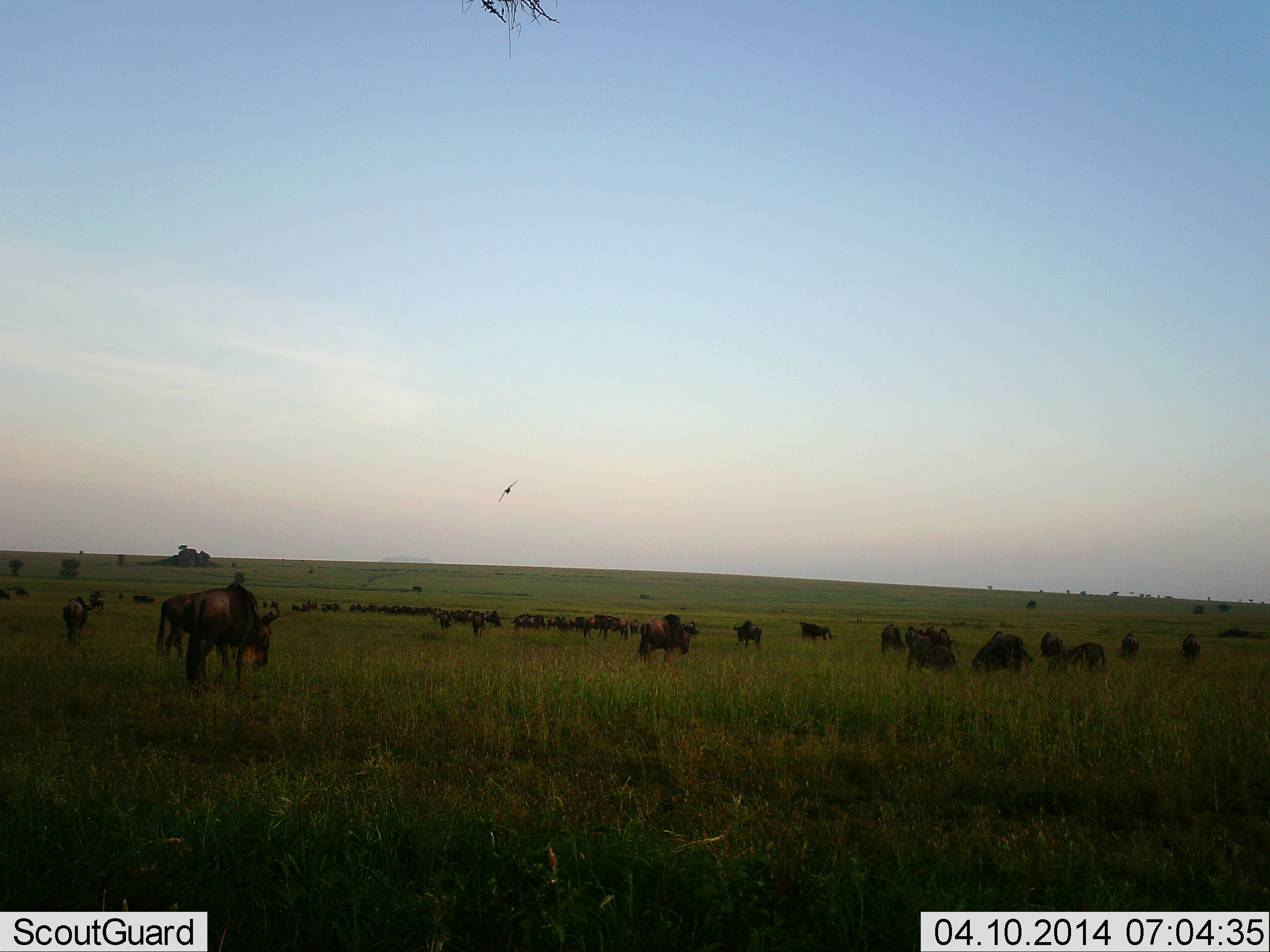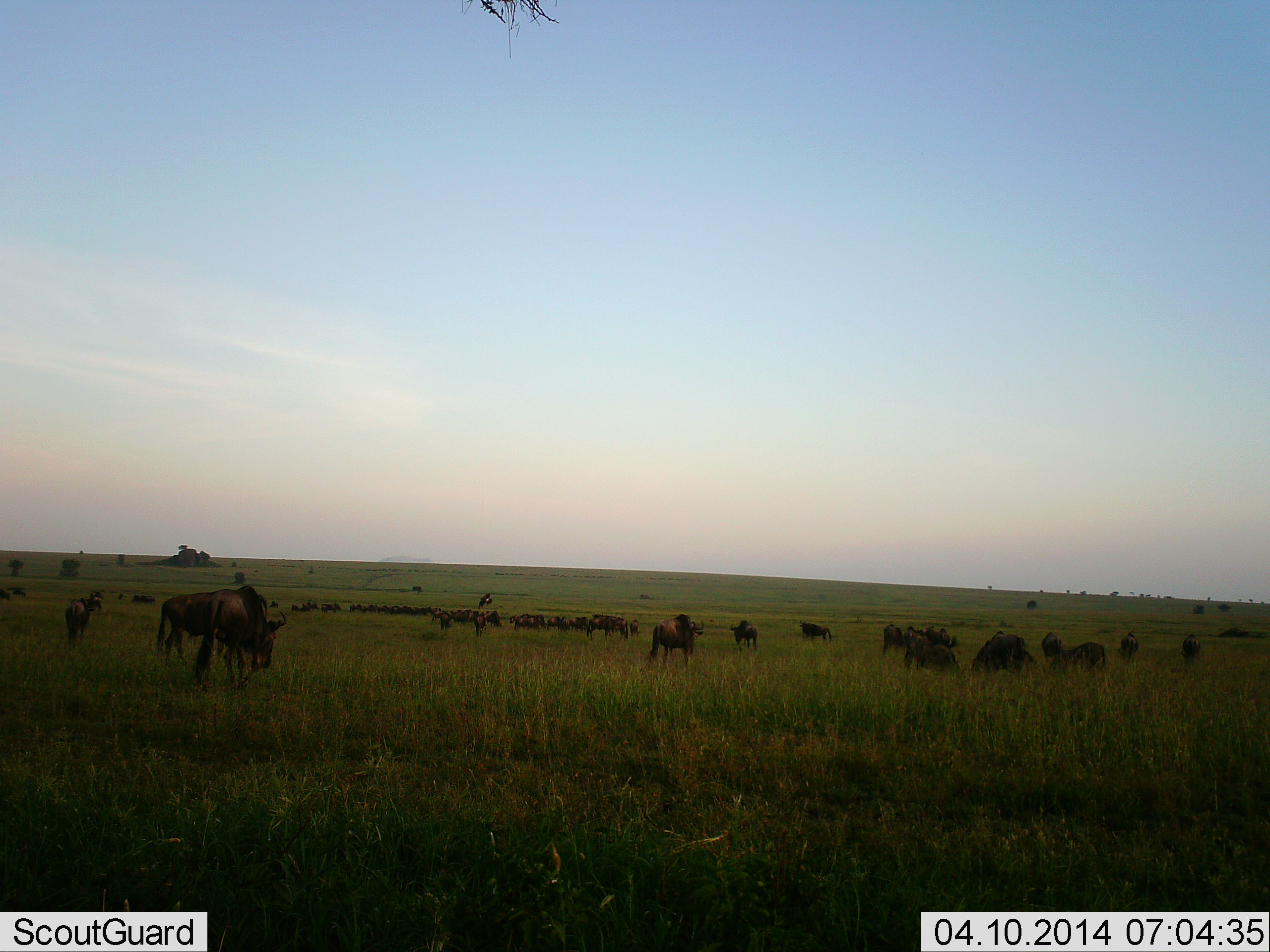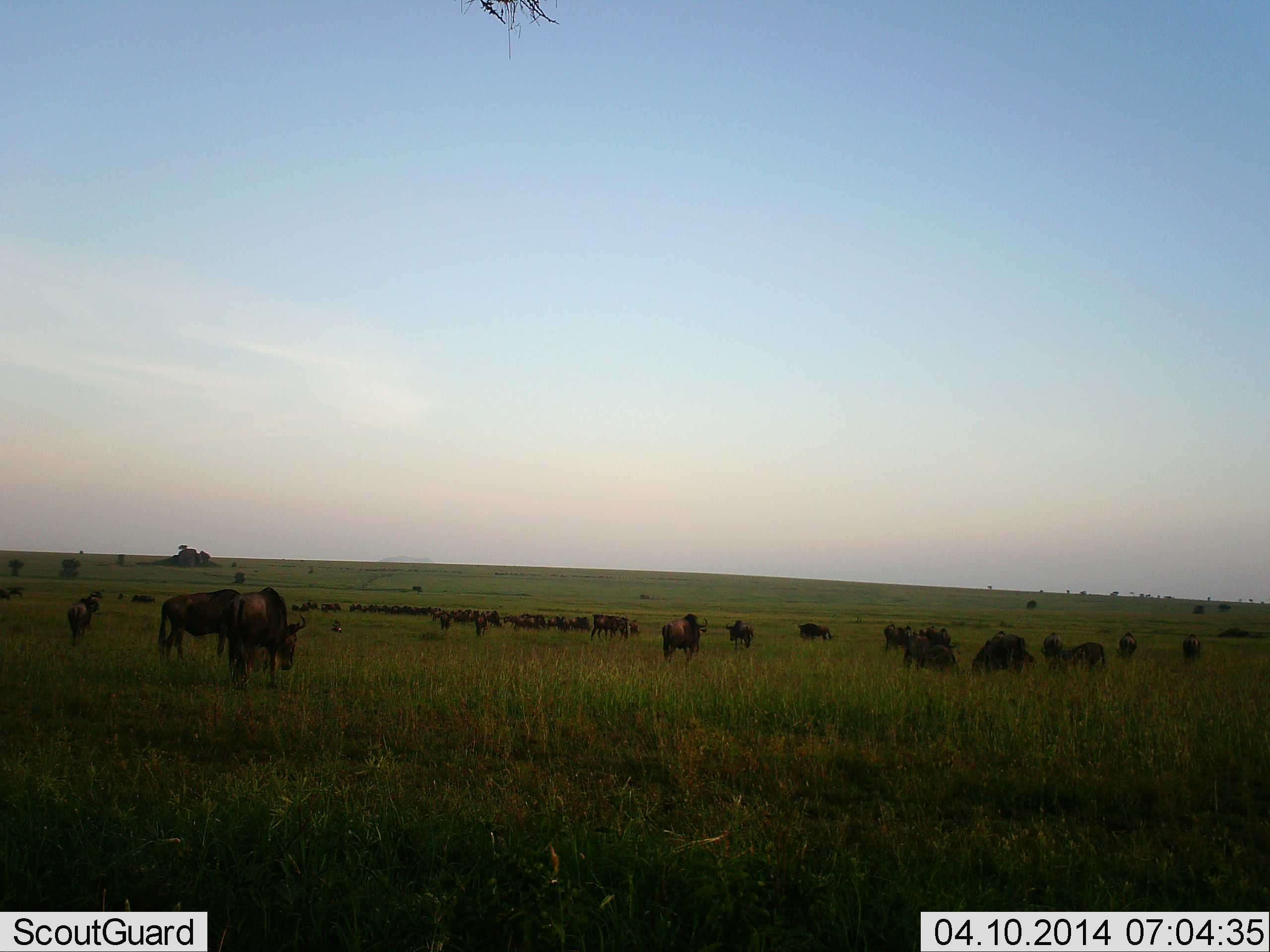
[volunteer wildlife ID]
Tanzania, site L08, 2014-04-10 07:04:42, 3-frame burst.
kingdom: Animalia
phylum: Chordata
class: Mammalia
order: Artiodactyla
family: Bovidae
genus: Connochaetes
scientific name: Connochaetes taurinus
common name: blue wildebeest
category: wildebeest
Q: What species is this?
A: Wildebeest (blue wildebeest) (Connochaetes taurinus).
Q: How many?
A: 51+.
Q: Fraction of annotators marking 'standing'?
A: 58%.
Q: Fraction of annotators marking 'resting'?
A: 17%.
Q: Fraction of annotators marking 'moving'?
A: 67%.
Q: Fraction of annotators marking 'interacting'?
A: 25%.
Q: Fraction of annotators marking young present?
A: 0%.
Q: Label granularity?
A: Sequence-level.